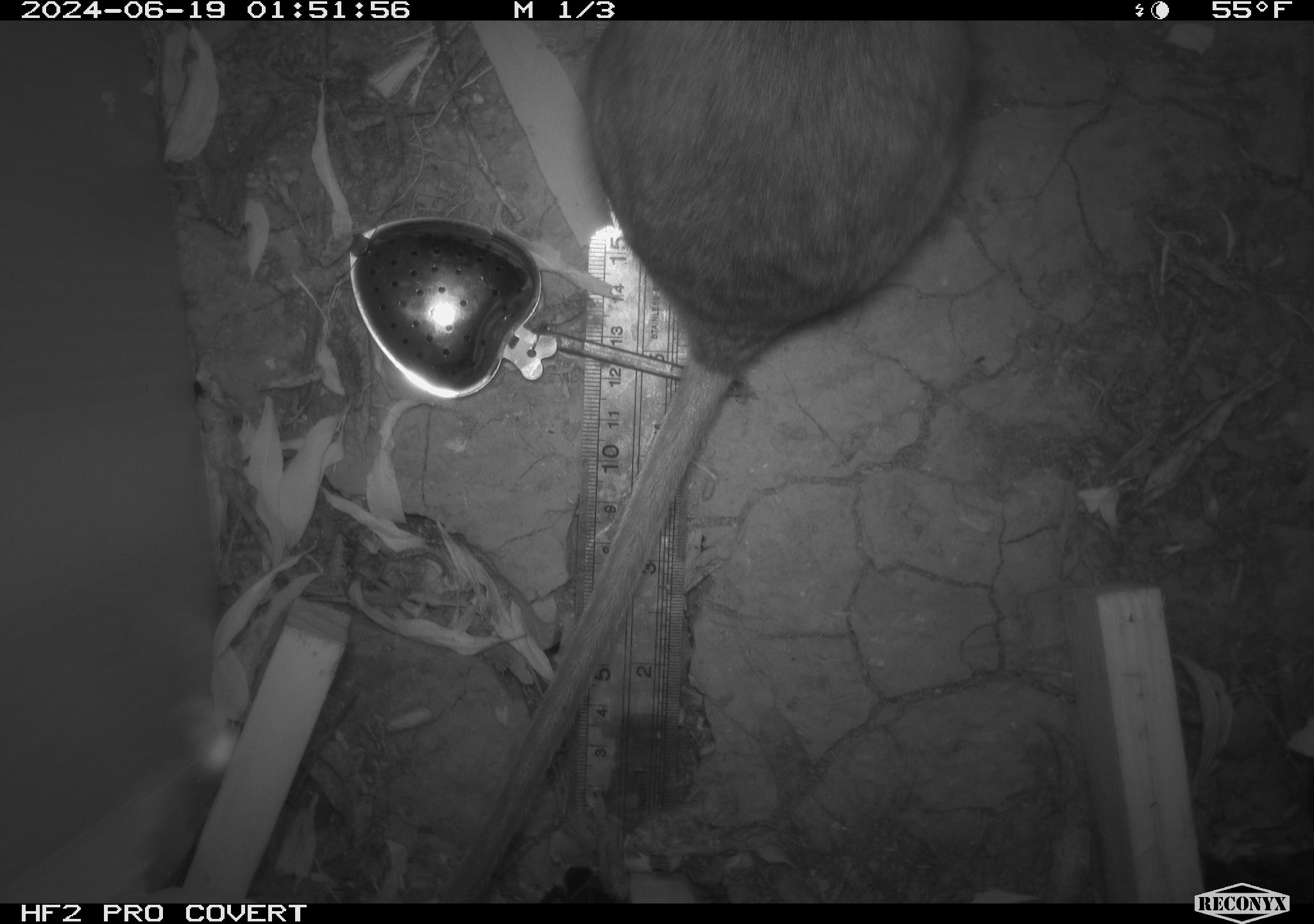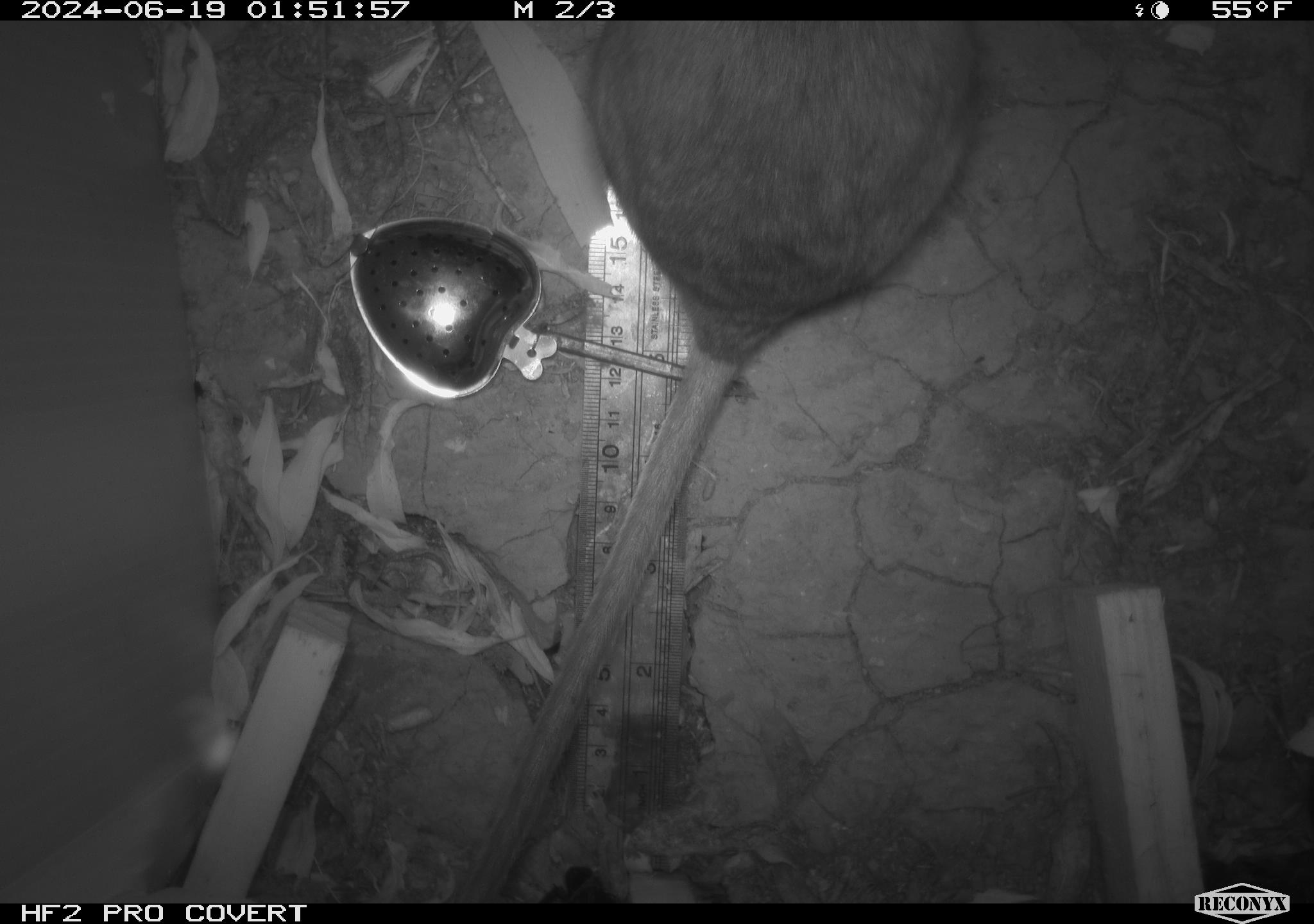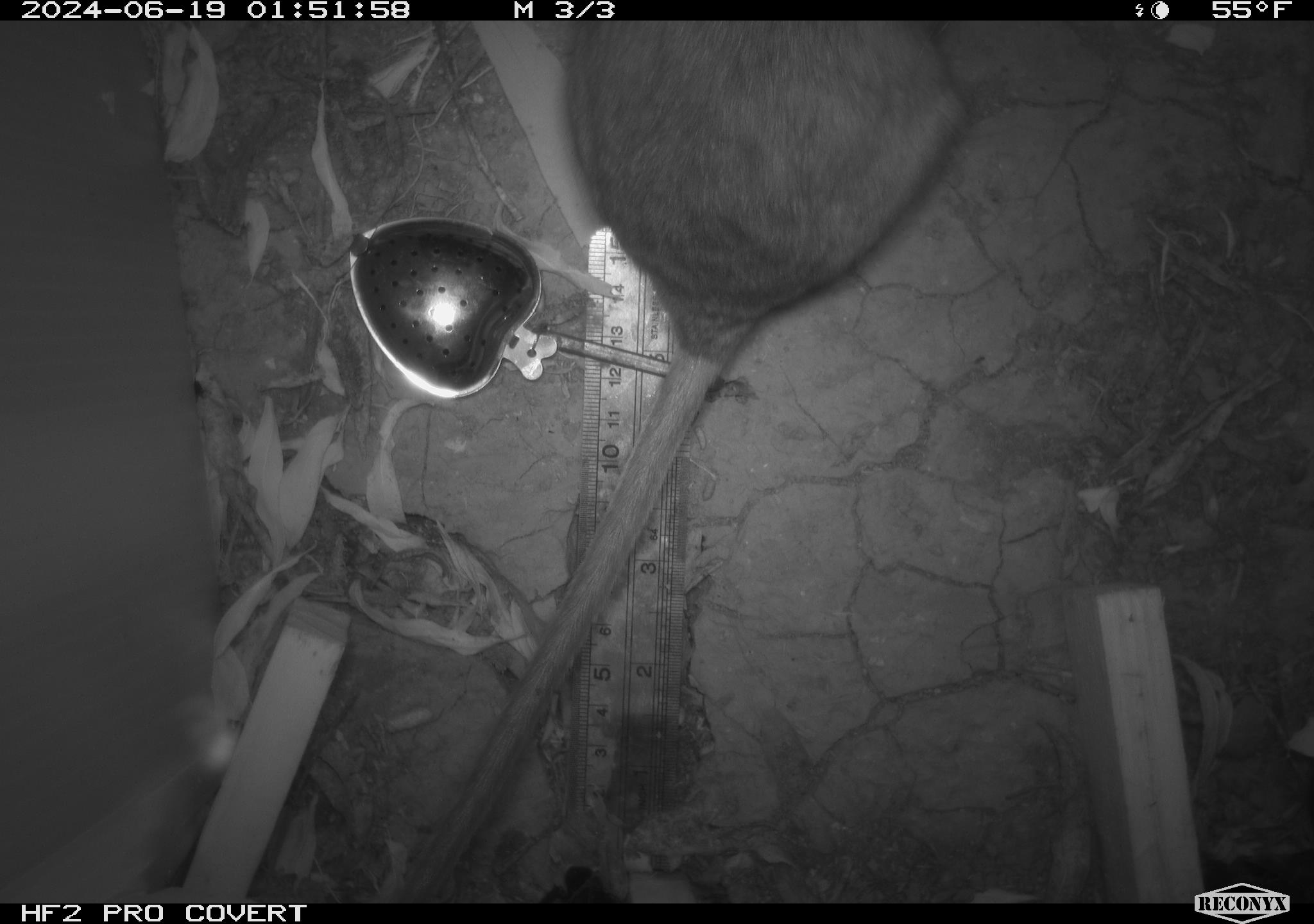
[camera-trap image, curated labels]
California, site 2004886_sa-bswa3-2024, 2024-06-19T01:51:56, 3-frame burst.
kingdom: Animalia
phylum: Chordata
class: Mammalia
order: Rodentia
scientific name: Rodentia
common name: woodrat or rat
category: woodrat or rat species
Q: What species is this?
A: Woodrat or rat species (woodrat or rat) (Rodentia).